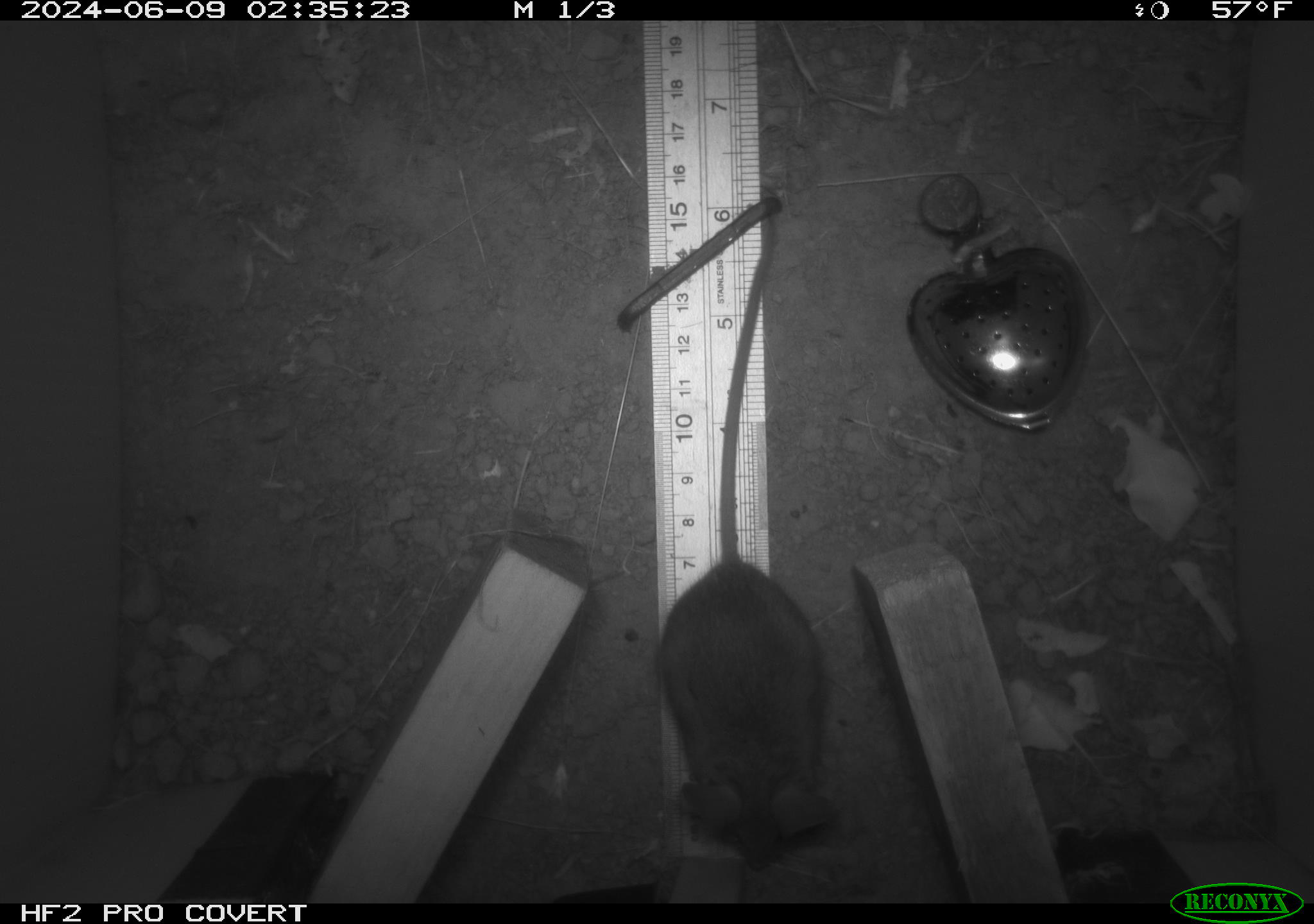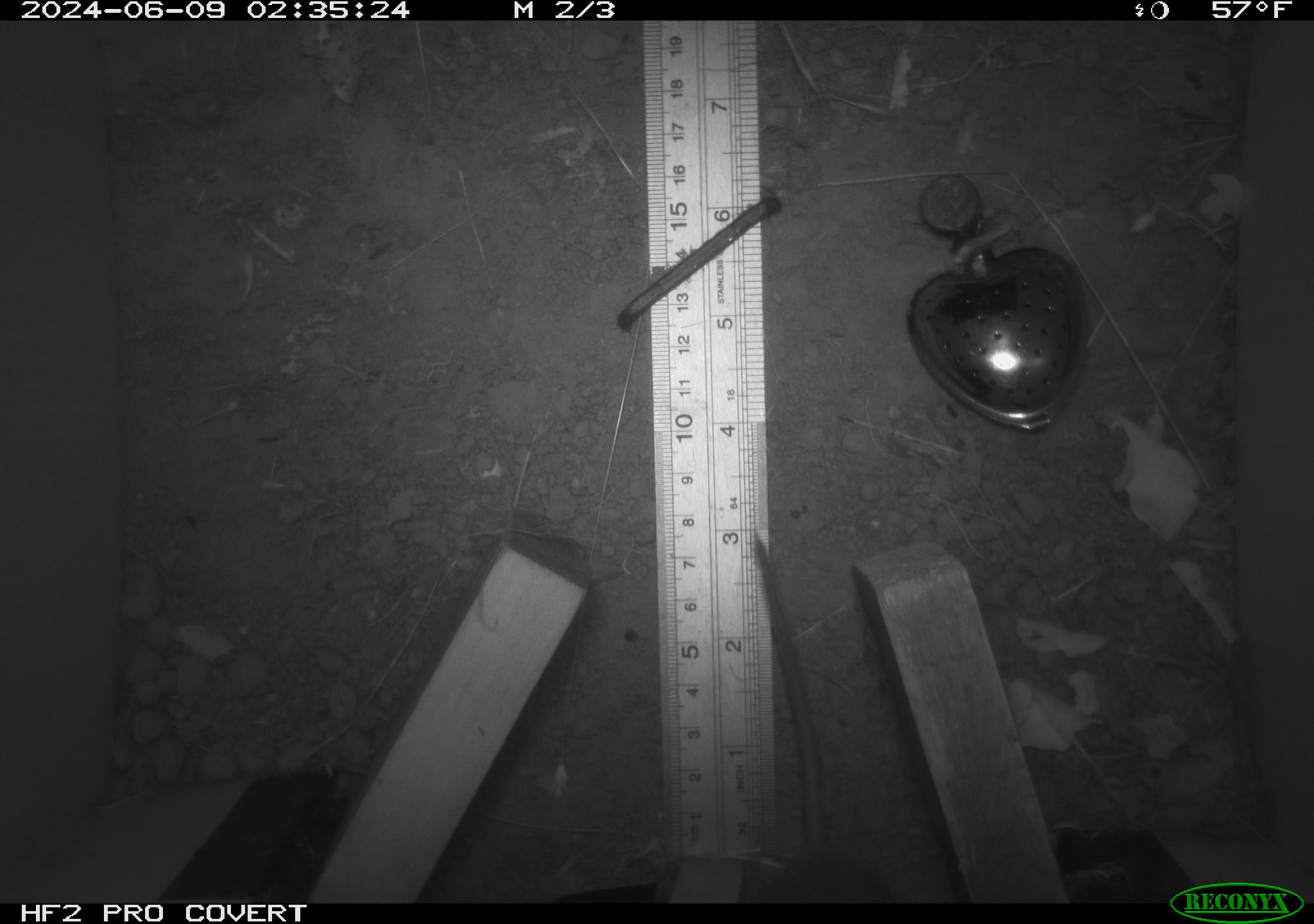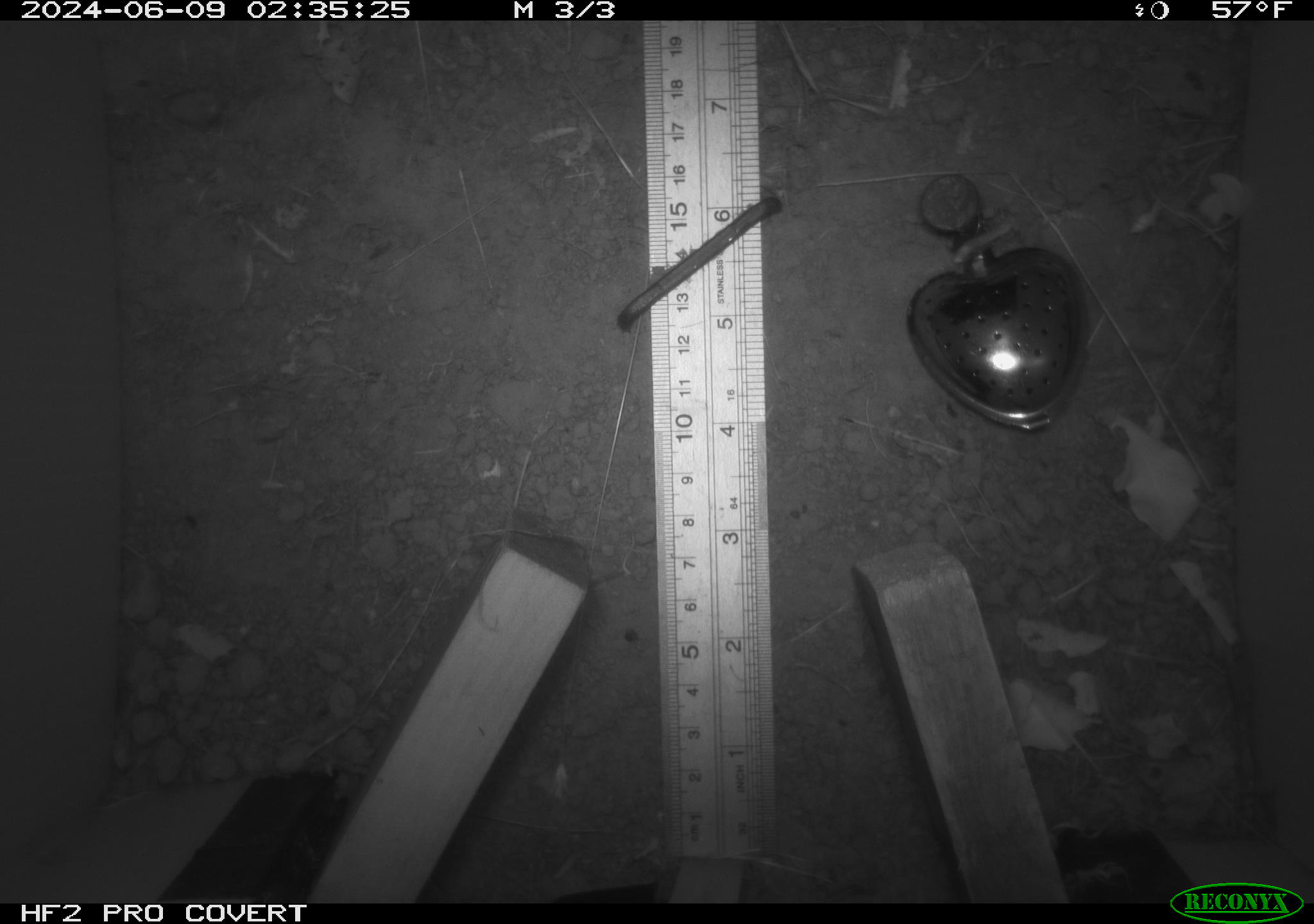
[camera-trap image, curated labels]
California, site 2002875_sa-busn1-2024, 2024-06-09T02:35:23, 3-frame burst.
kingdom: Animalia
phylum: Chordata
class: Mammalia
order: Rodentia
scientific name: Rodentia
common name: rodent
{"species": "rodent (Rodentia)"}